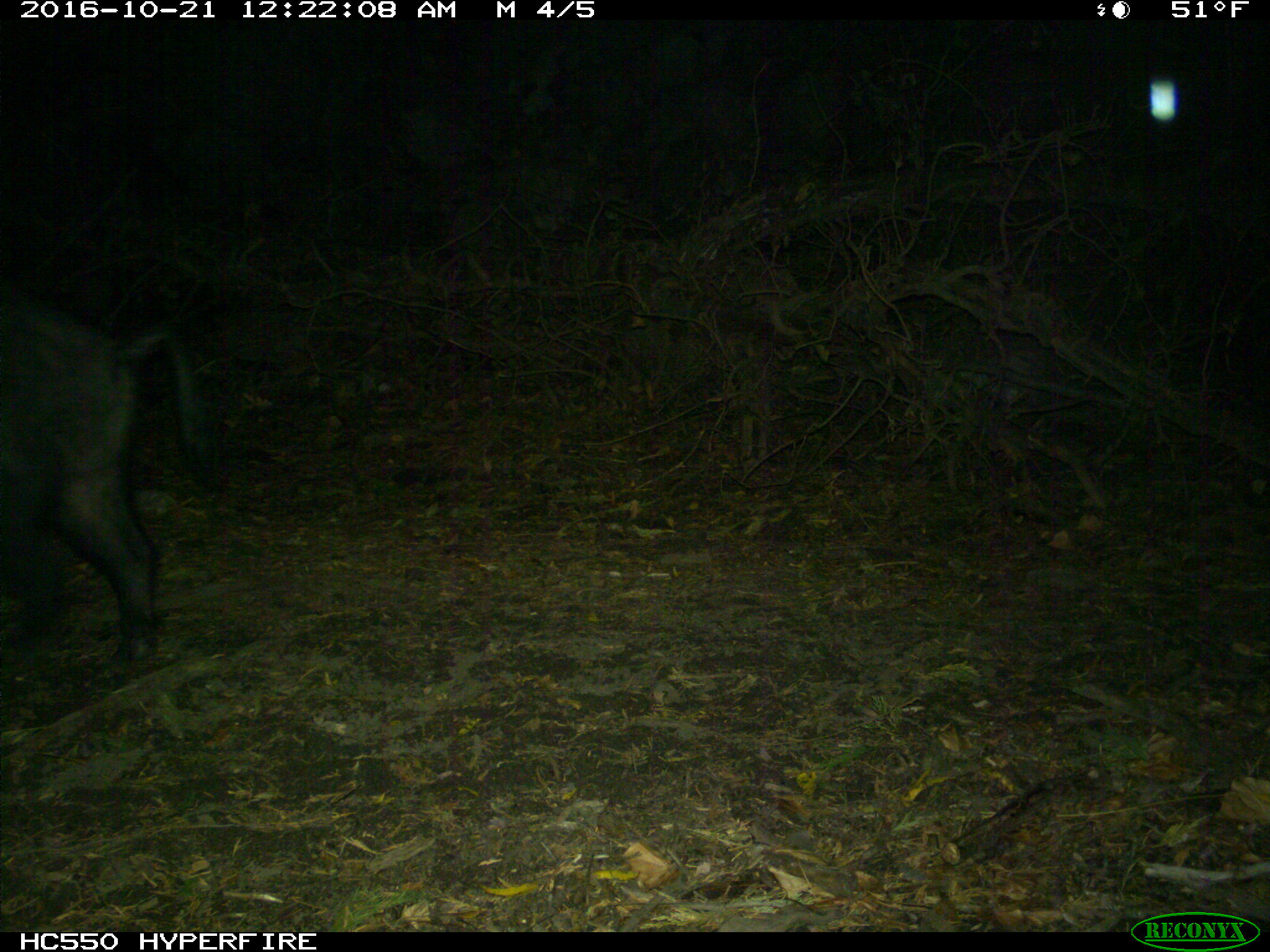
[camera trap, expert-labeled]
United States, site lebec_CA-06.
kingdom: Animalia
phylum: Chordata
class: Mammalia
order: Artiodactyla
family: Suidae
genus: Sus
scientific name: Sus scrofa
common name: wild boar